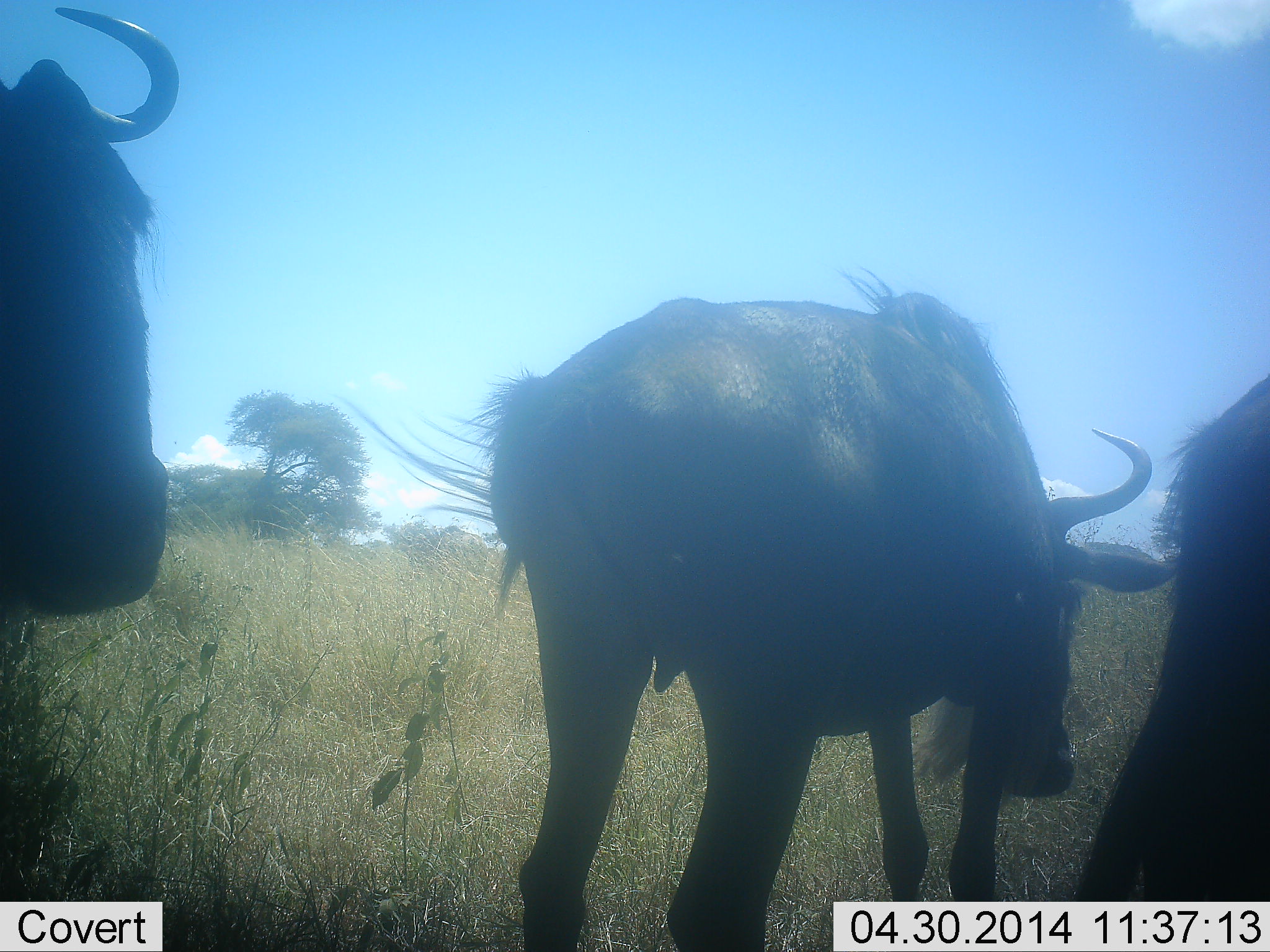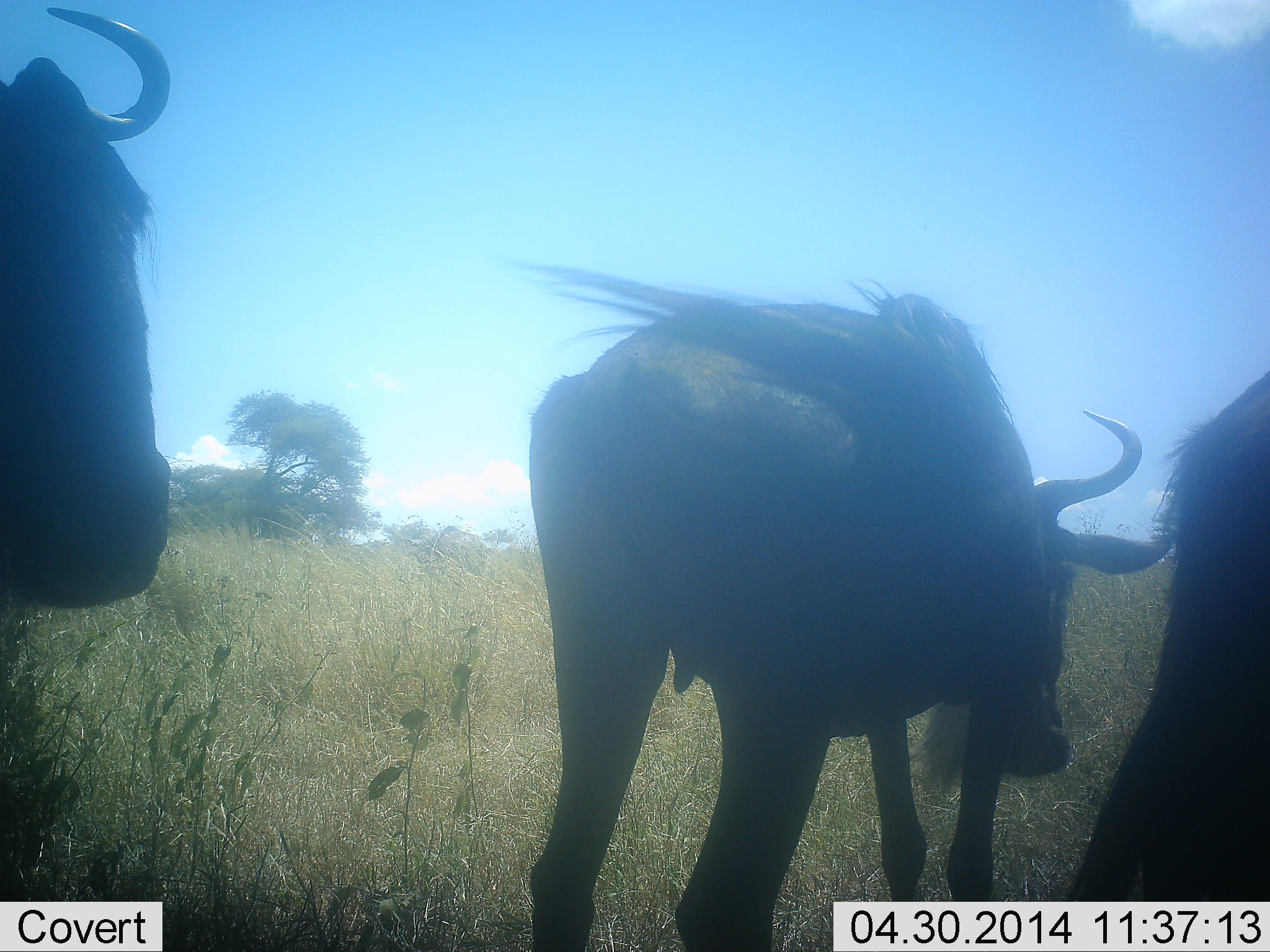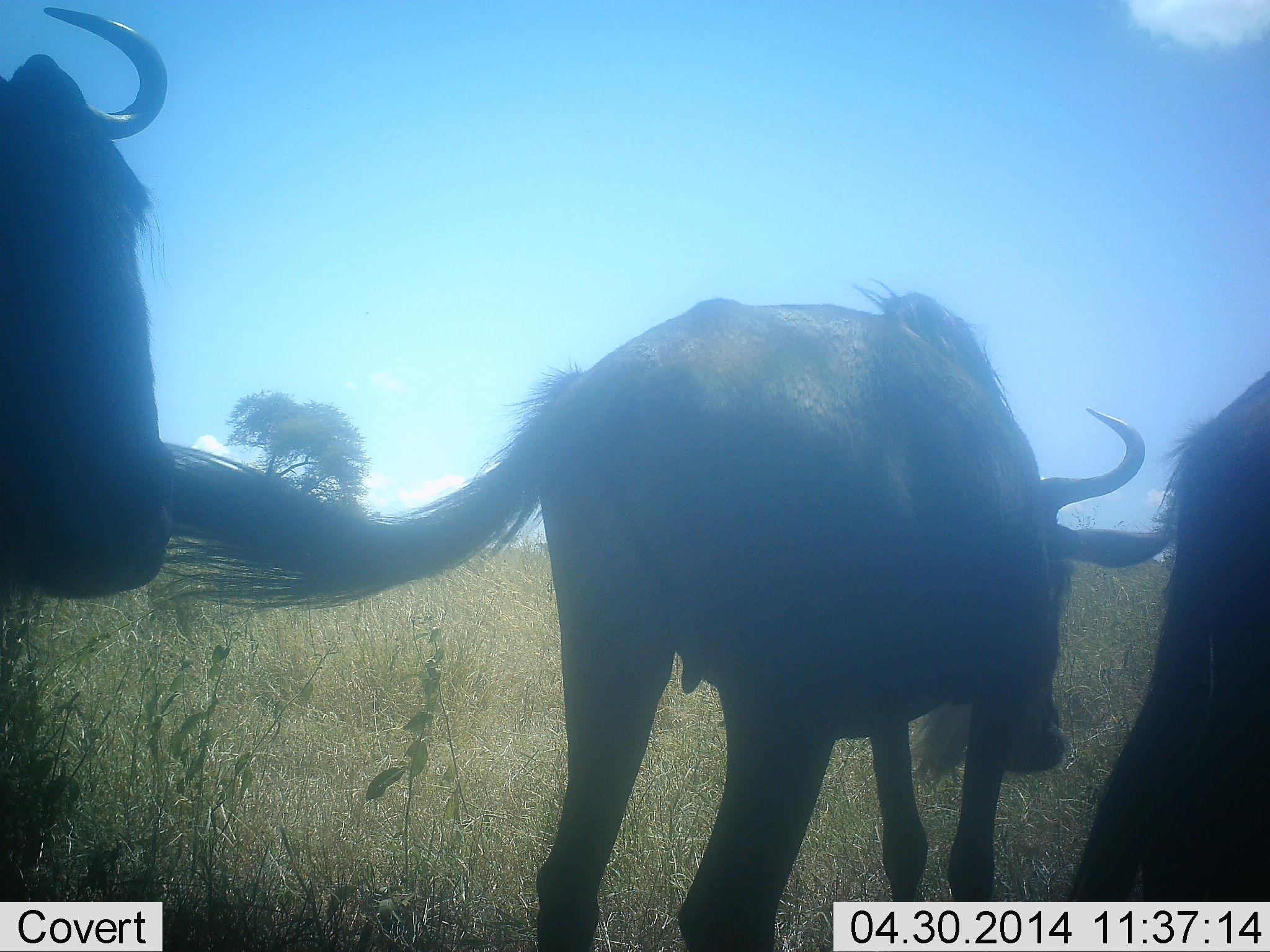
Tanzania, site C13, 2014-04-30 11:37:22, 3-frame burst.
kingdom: Animalia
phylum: Chordata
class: Mammalia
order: Artiodactyla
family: Bovidae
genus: Connochaetes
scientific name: Connochaetes taurinus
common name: blue wildebeest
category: wildebeest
Wildebeest (blue wildebeest) (Connochaetes taurinus), count 3. Behavior (volunteer vote fractions): standing 76%, resting 9%, moving 15%, interacting 0%. Young present (vote fraction): 0%. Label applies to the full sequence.